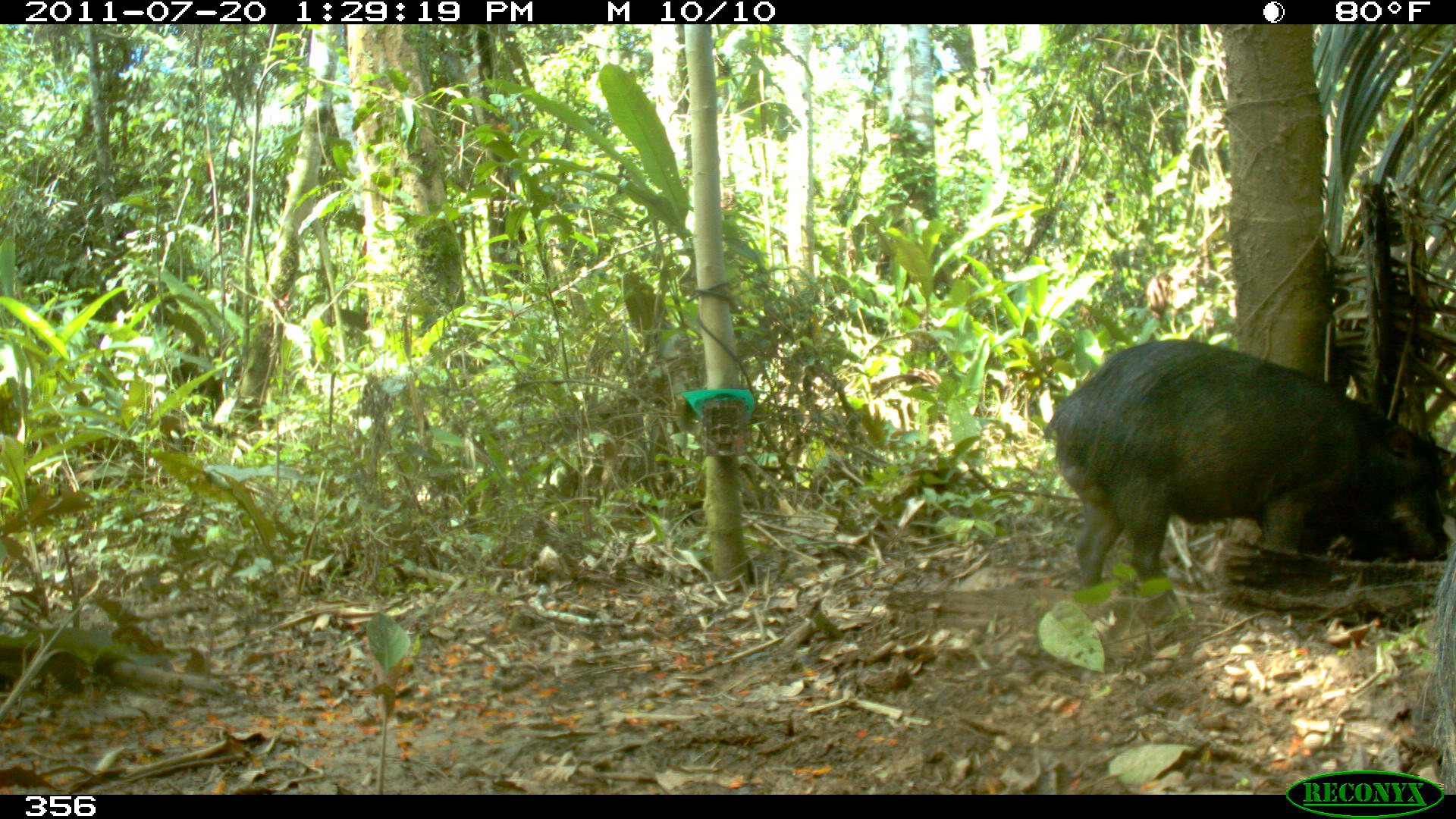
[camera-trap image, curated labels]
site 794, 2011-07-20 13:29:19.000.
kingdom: Animalia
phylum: Chordata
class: Mammalia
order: Artiodactyla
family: Tayassuidae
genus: Tayassu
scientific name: Tayassu pecari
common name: white-lipped peccary